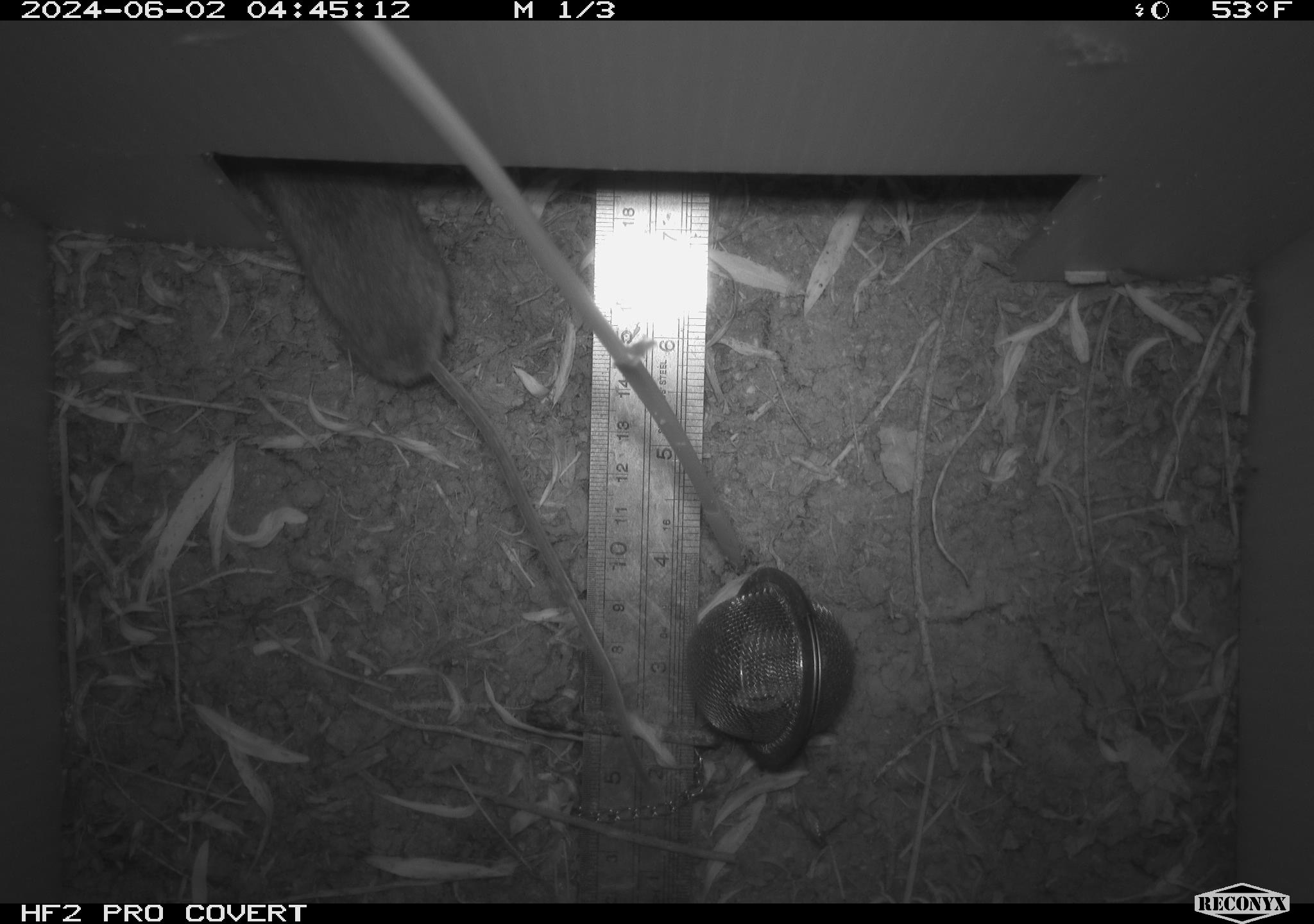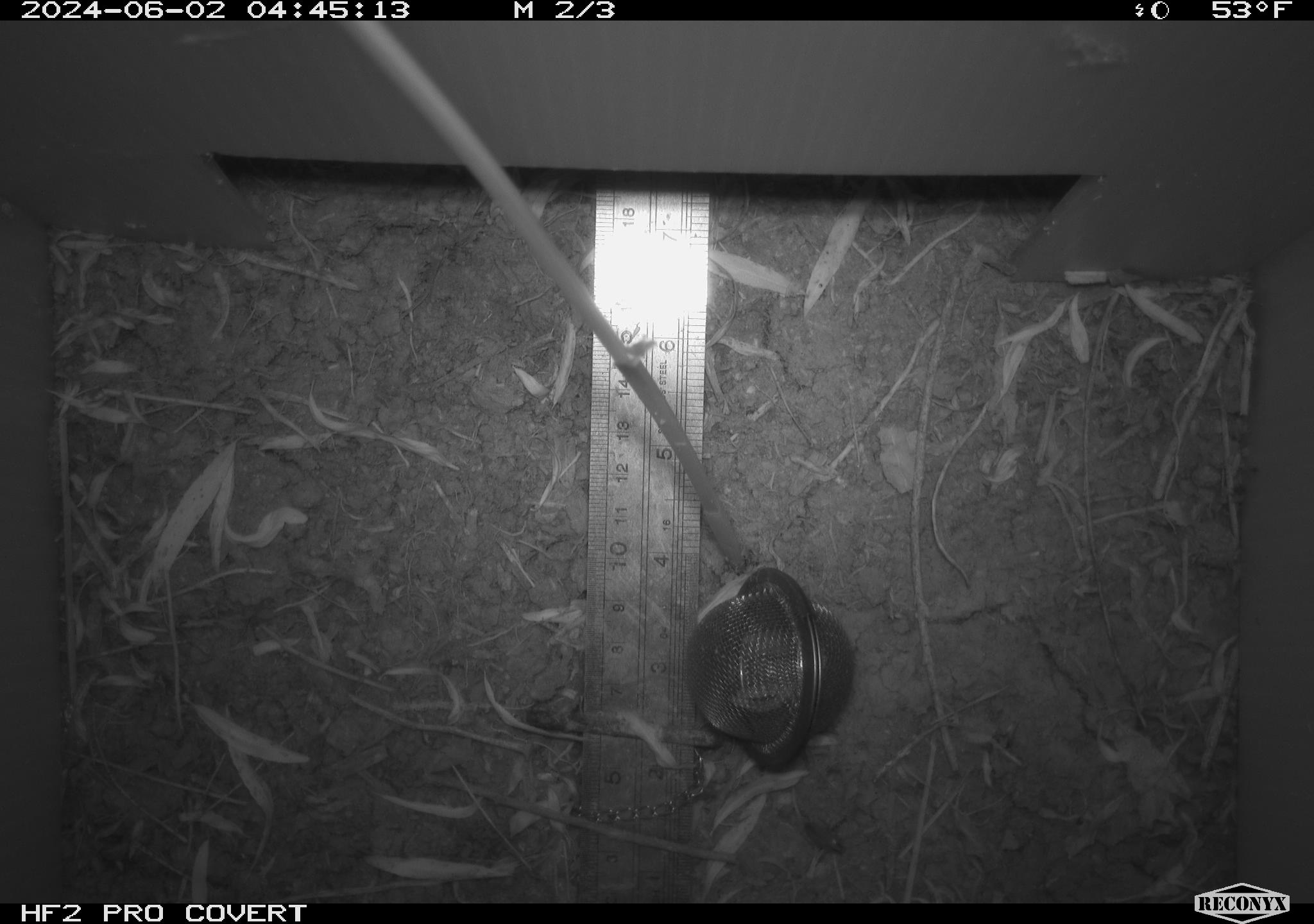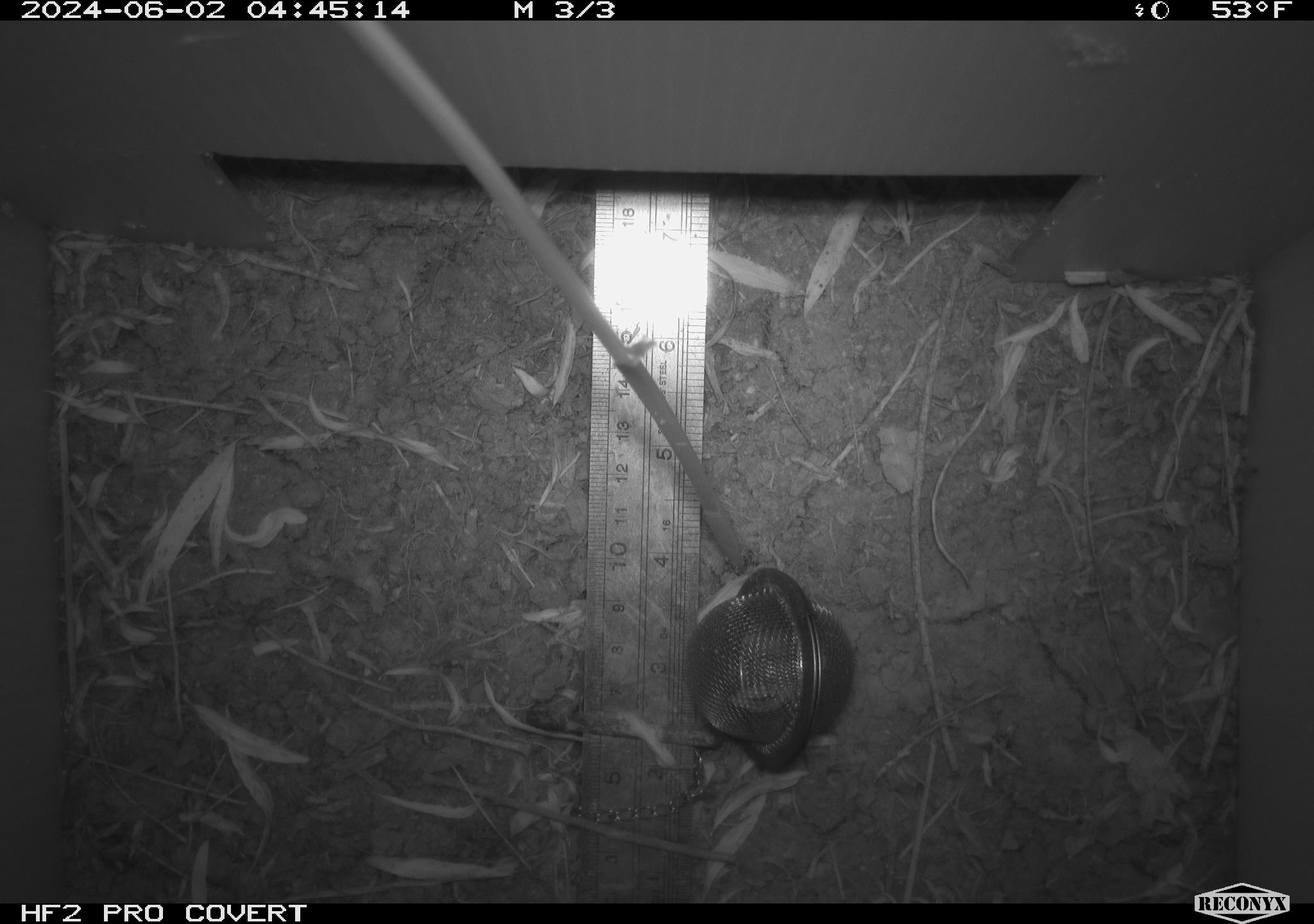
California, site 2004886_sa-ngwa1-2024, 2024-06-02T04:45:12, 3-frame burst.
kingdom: Animalia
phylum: Chordata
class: Mammalia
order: Rodentia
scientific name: Rodentia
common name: mouse species